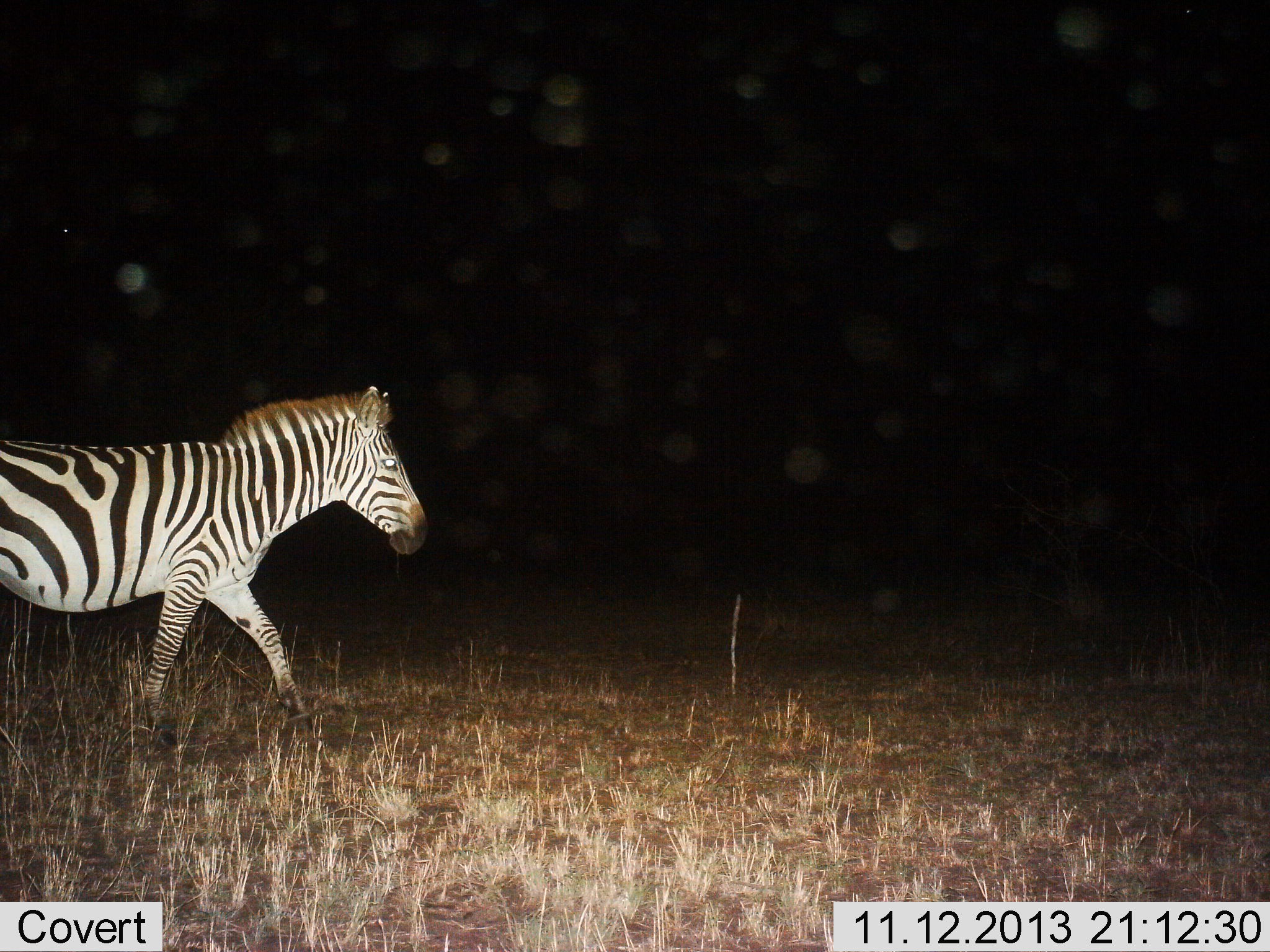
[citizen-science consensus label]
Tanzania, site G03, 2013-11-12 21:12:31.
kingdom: Animalia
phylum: Chordata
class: Mammalia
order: Perissodactyla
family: Equidae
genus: Equus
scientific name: Equus quagga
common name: plains zebra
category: zebra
Zebra (plains zebra) (Equus quagga), count 1. Behavior (volunteer vote fractions): standing 10%, resting 0%, moving 90%, interacting 0%. Young present (vote fraction): 0%. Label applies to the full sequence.